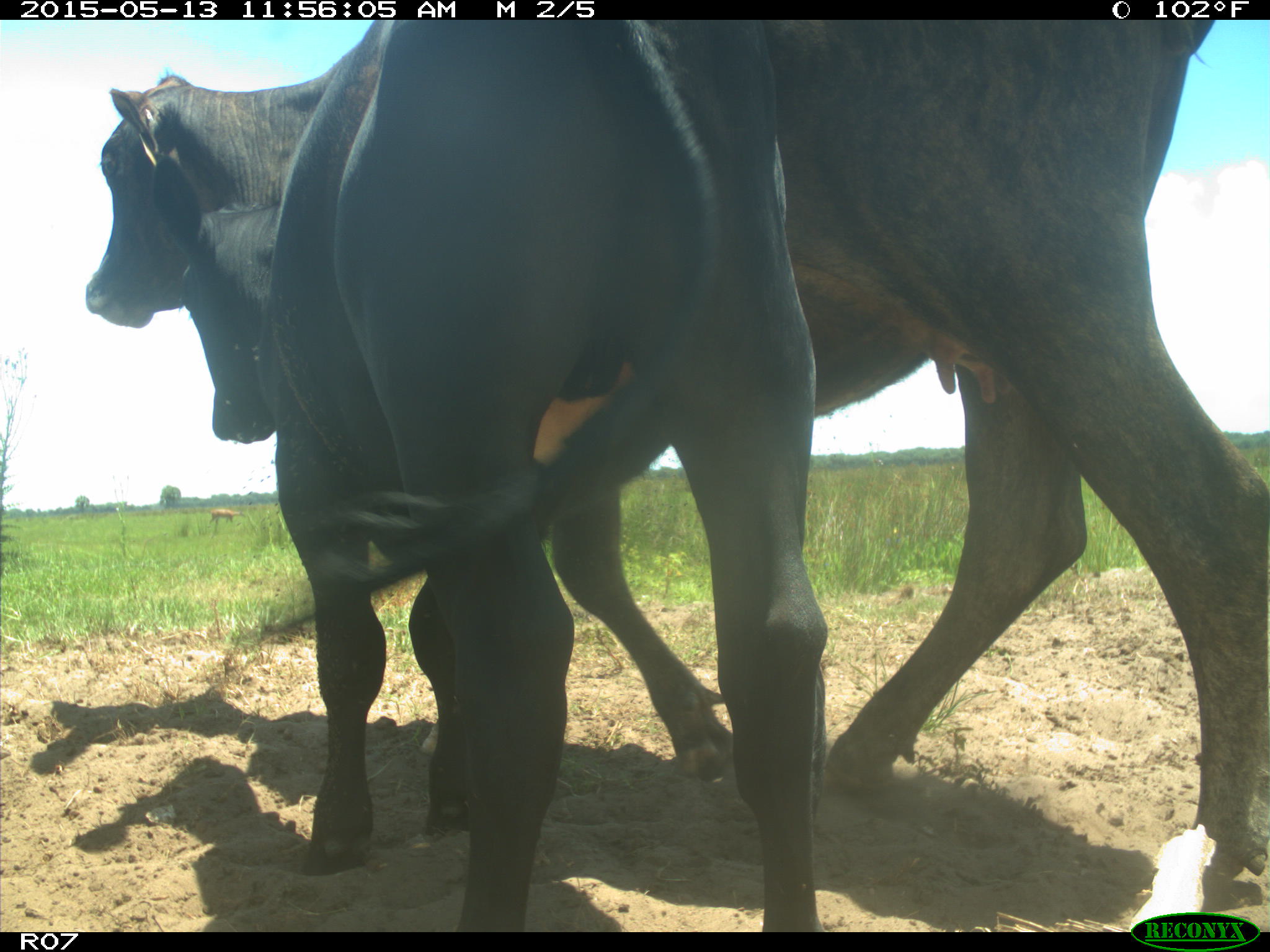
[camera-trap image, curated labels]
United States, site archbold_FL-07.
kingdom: Animalia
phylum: Chordata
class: Mammalia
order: Artiodactyla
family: Bovidae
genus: Bos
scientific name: Bos taurus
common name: domestic cow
Bos taurus (domestic cow).